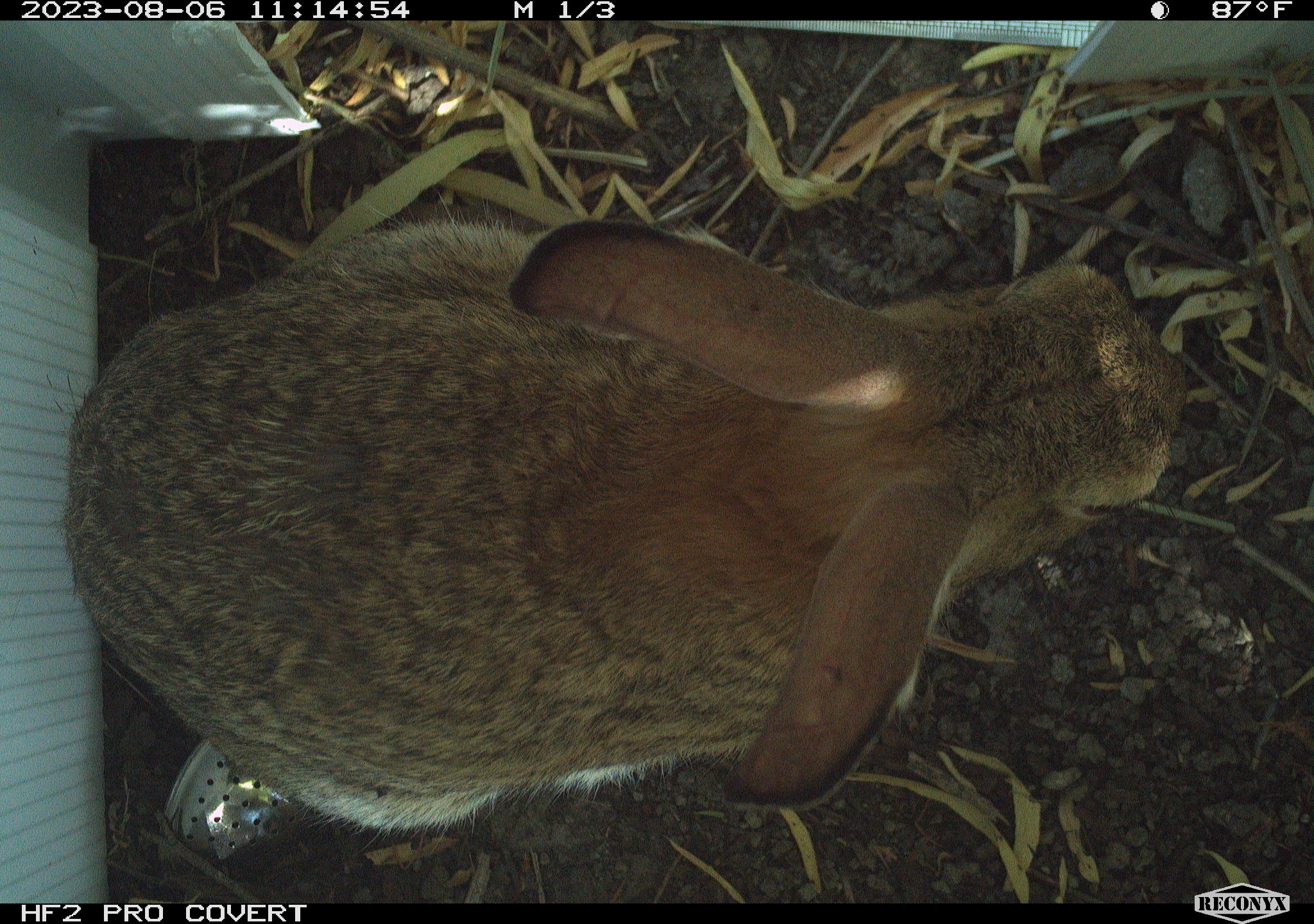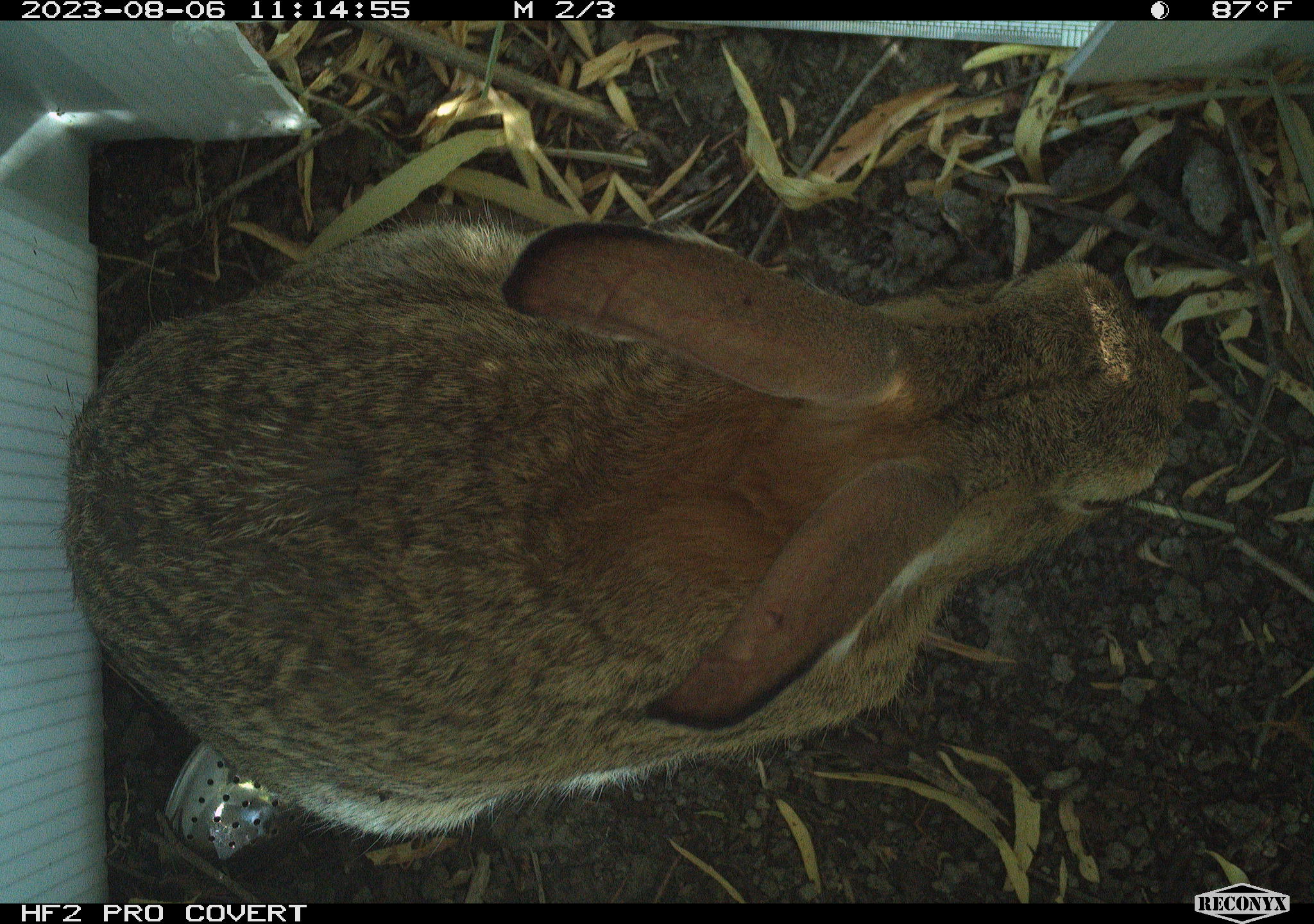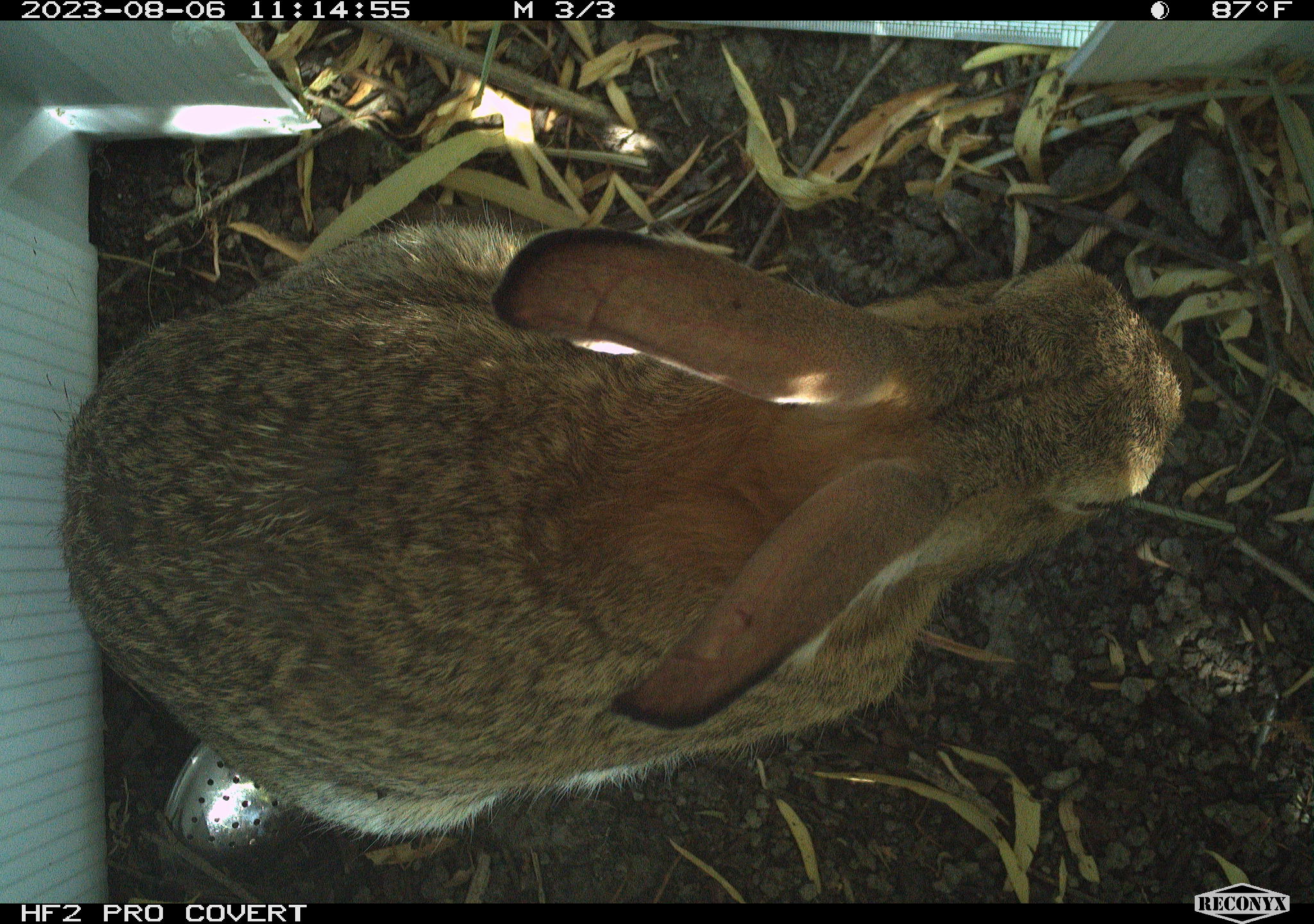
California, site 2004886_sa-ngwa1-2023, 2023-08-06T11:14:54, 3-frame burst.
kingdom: Animalia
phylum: Chordata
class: Mammalia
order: Lagomorpha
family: Leporidae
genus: Sylvilagus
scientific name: Sylvilagus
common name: cottontail rabbits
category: sylvilagus species